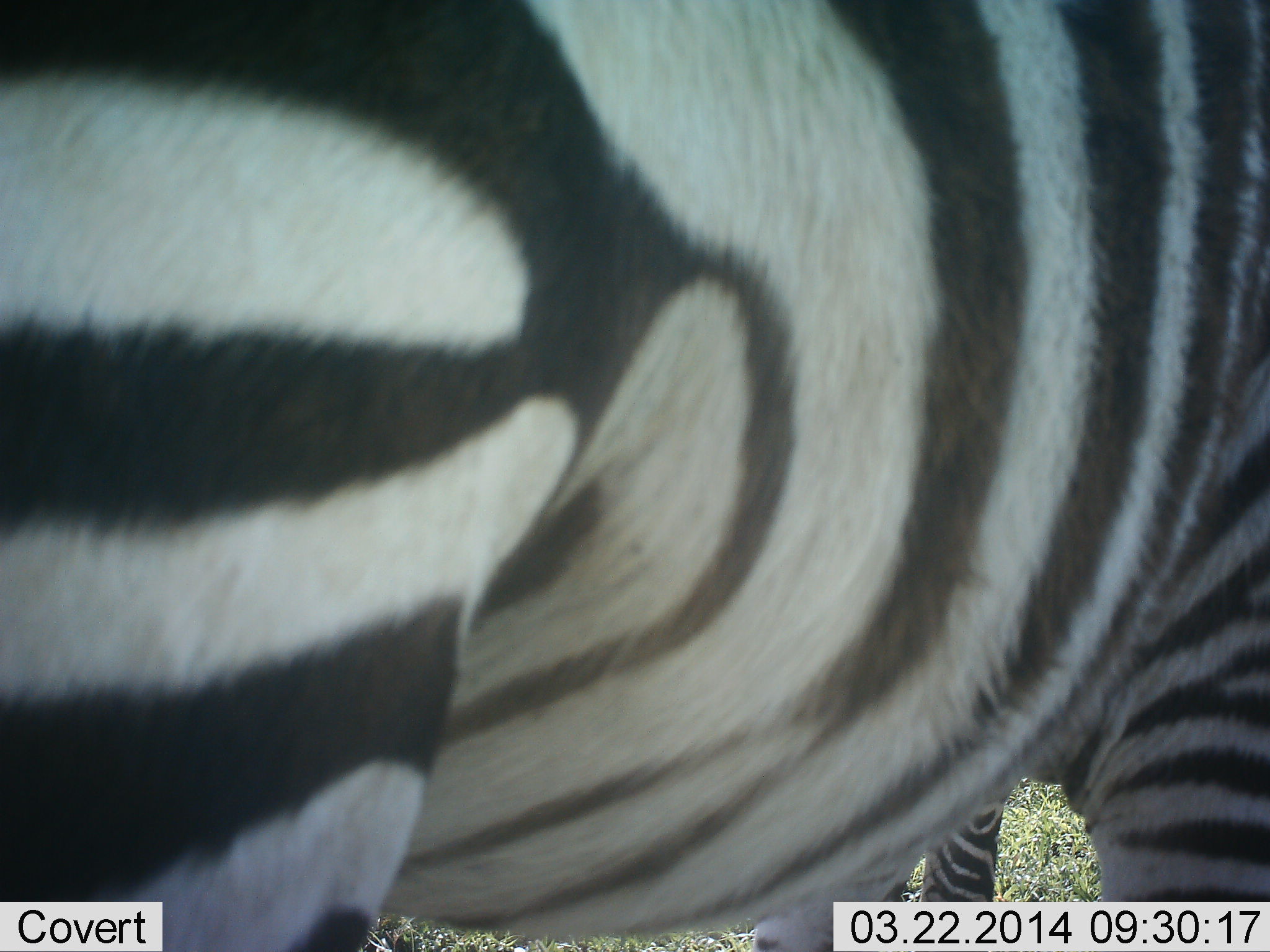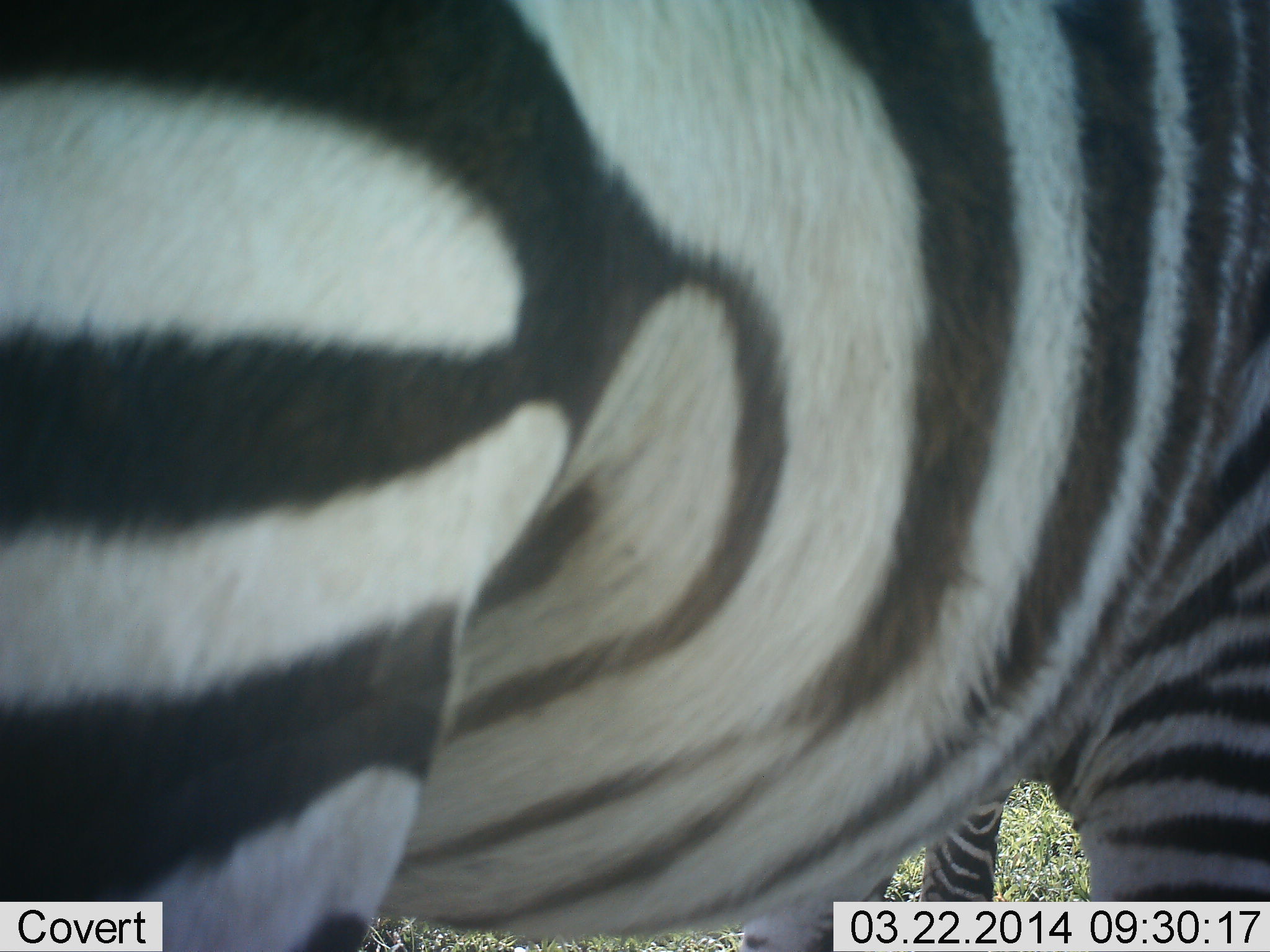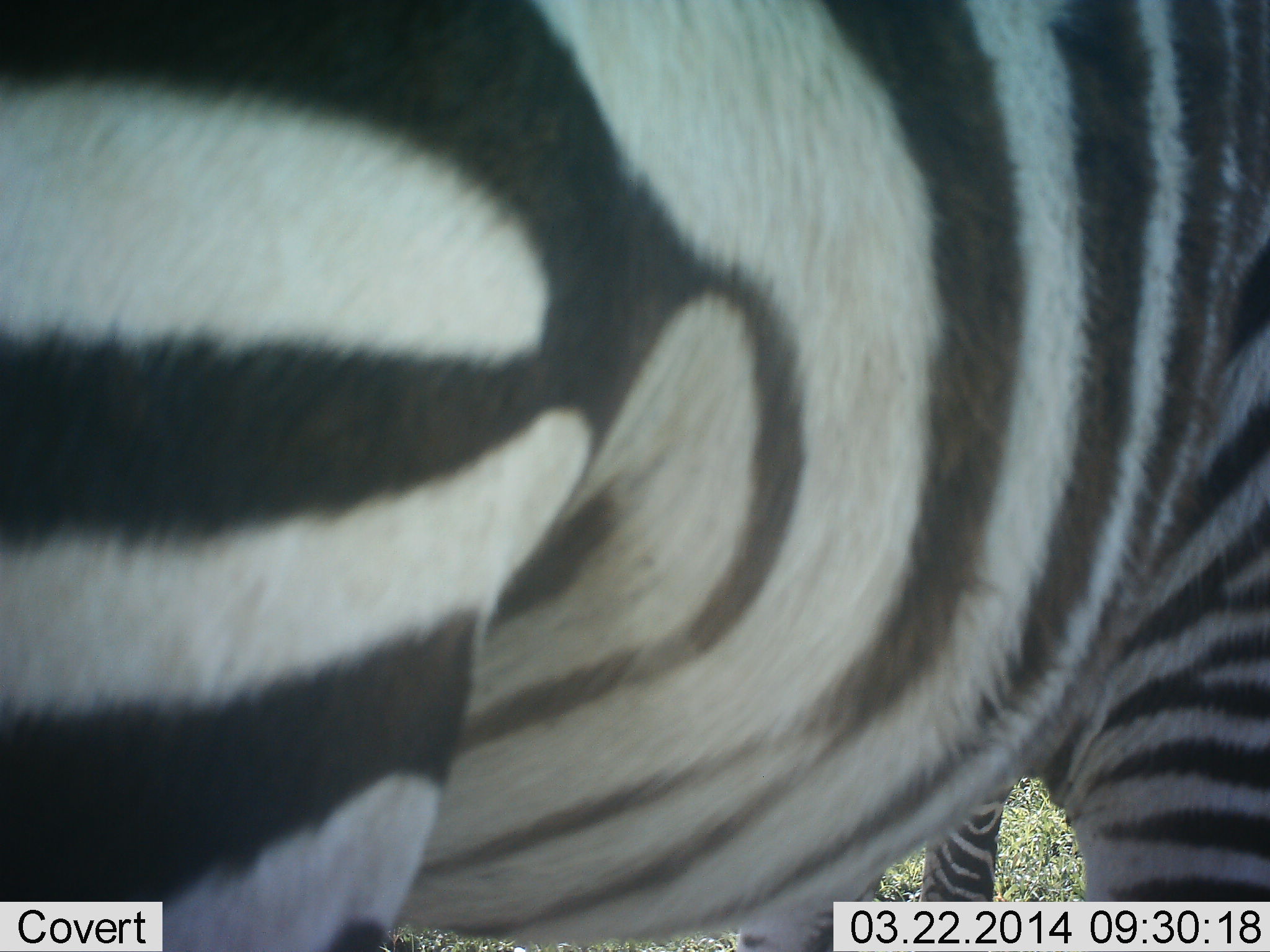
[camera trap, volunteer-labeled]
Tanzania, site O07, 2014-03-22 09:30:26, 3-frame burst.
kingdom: Animalia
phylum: Chordata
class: Mammalia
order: Perissodactyla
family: Equidae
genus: Equus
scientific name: Equus quagga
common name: plains zebra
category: zebra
Zebra (plains zebra) (Equus quagga), count 2. Behavior (volunteer vote fractions): standing 100%, resting 0%, moving 0%, interacting 0%. Young present (vote fraction): 0%. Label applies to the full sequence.